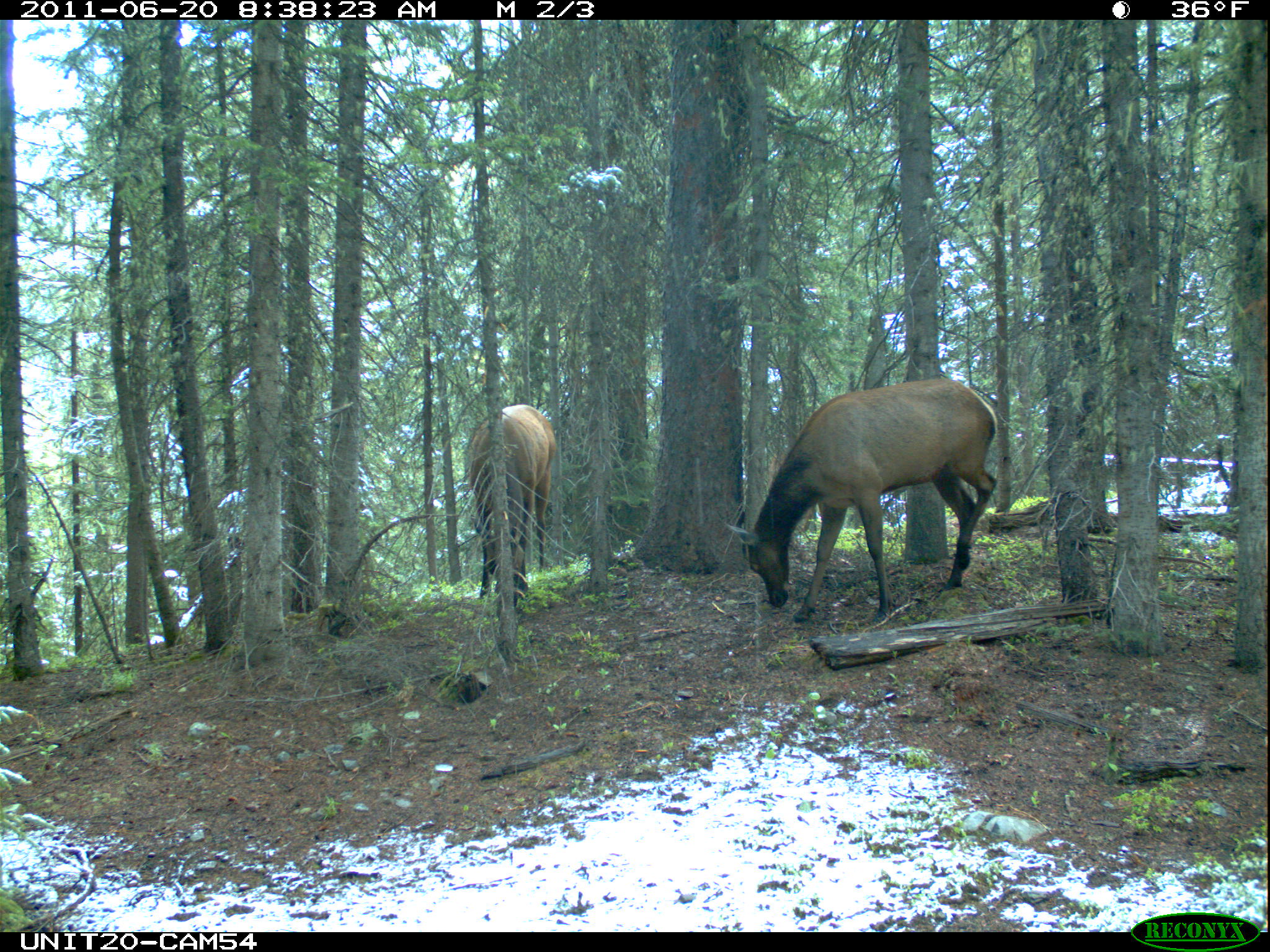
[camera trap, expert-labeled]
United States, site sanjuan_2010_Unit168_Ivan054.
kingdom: Animalia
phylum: Chordata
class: Mammalia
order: Artiodactyla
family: Cervidae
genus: Cervus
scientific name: Cervus elaphus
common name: red deer